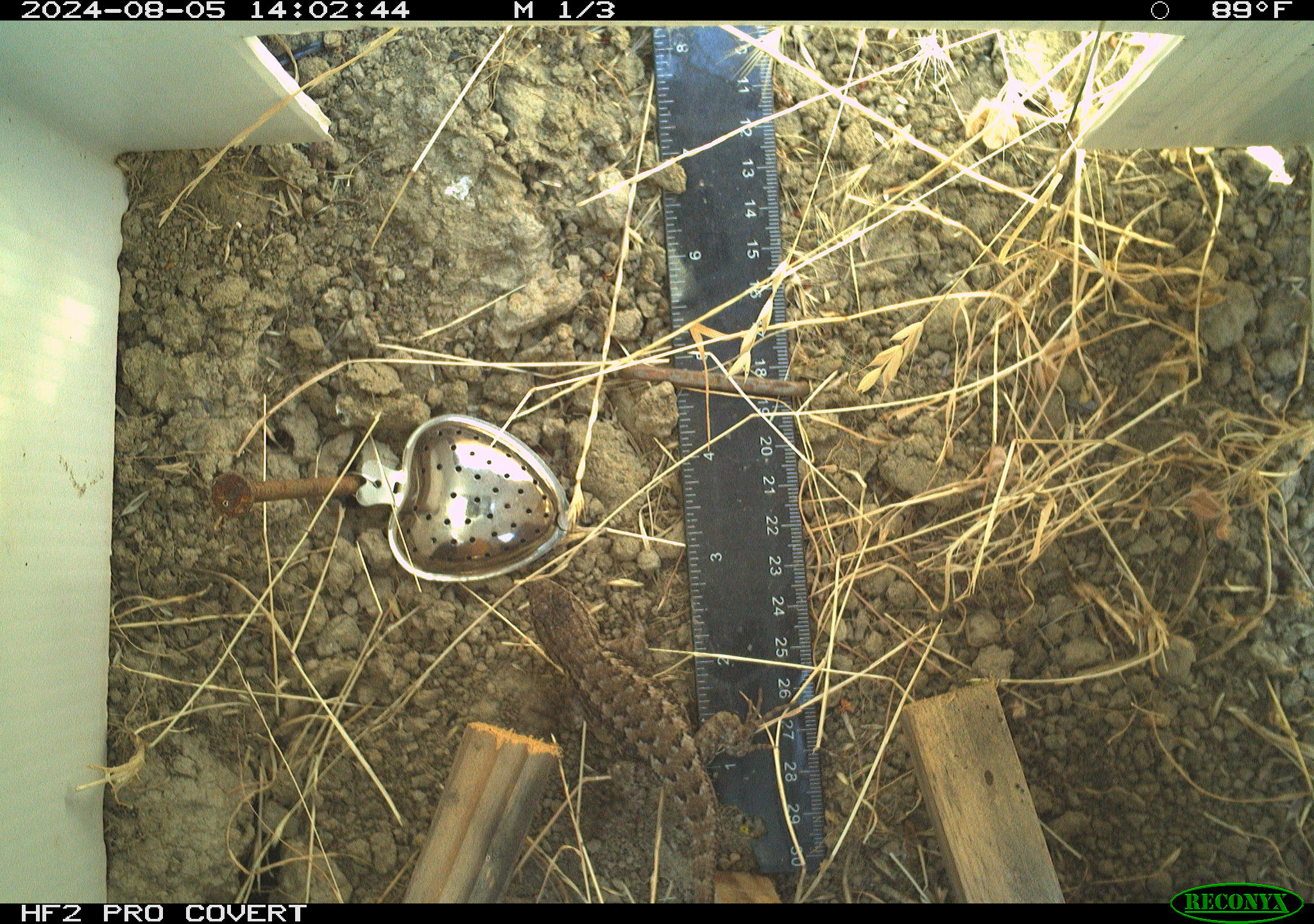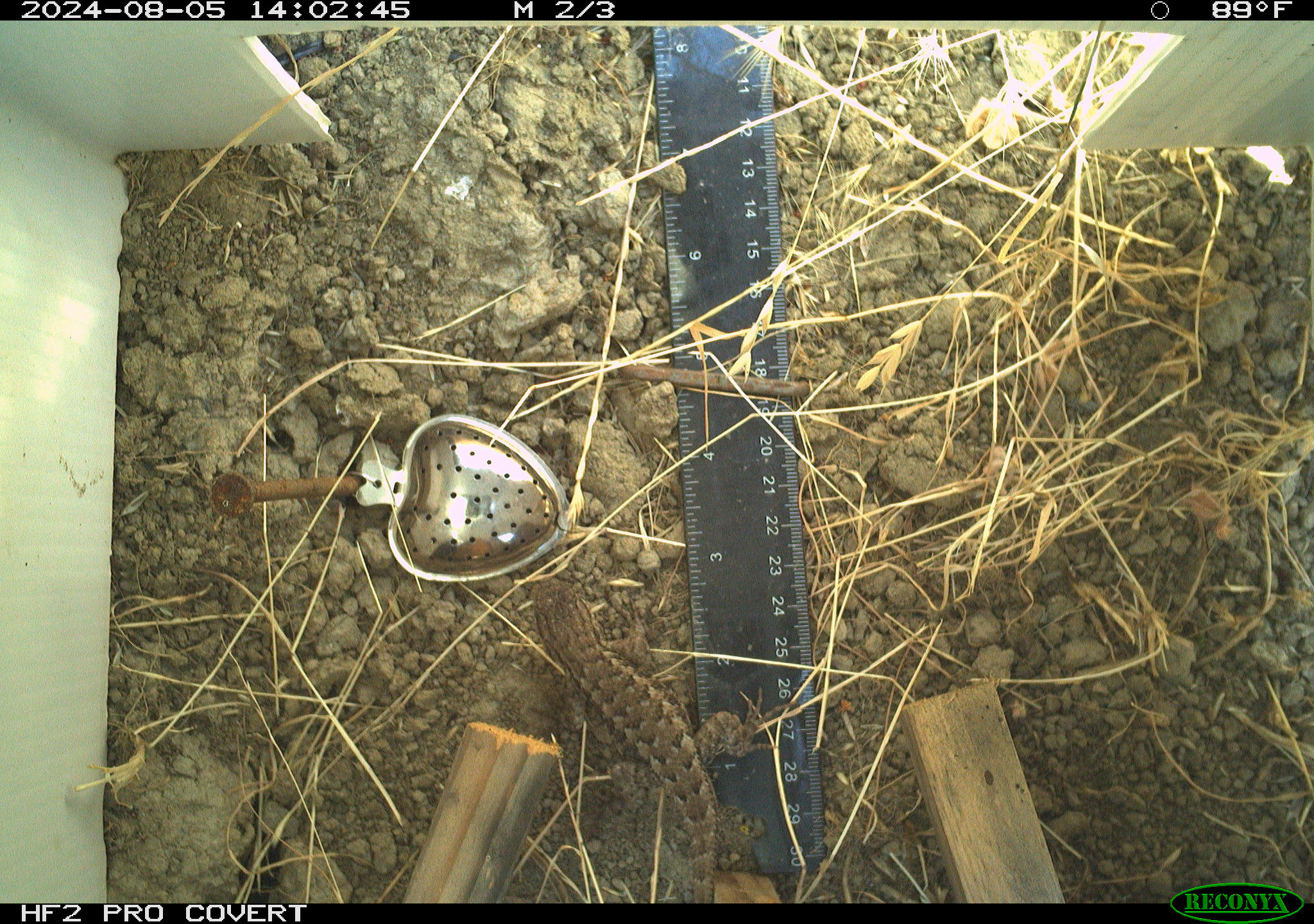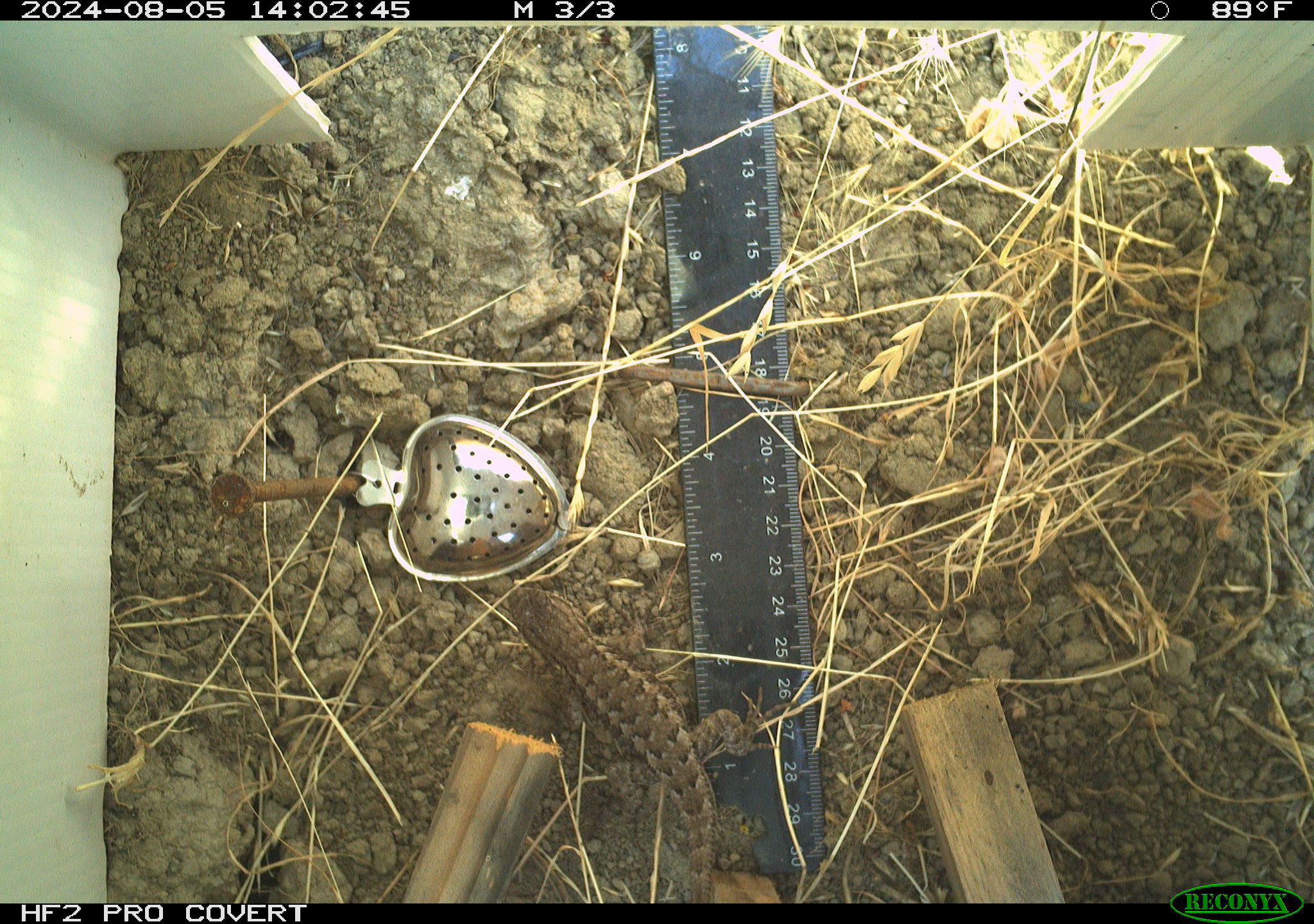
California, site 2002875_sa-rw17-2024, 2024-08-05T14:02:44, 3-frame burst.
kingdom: Animalia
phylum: Chordata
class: Reptilia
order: Squamata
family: Phrynosomatidae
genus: Sceloporus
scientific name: Sceloporus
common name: spiny lizards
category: sceloporus species